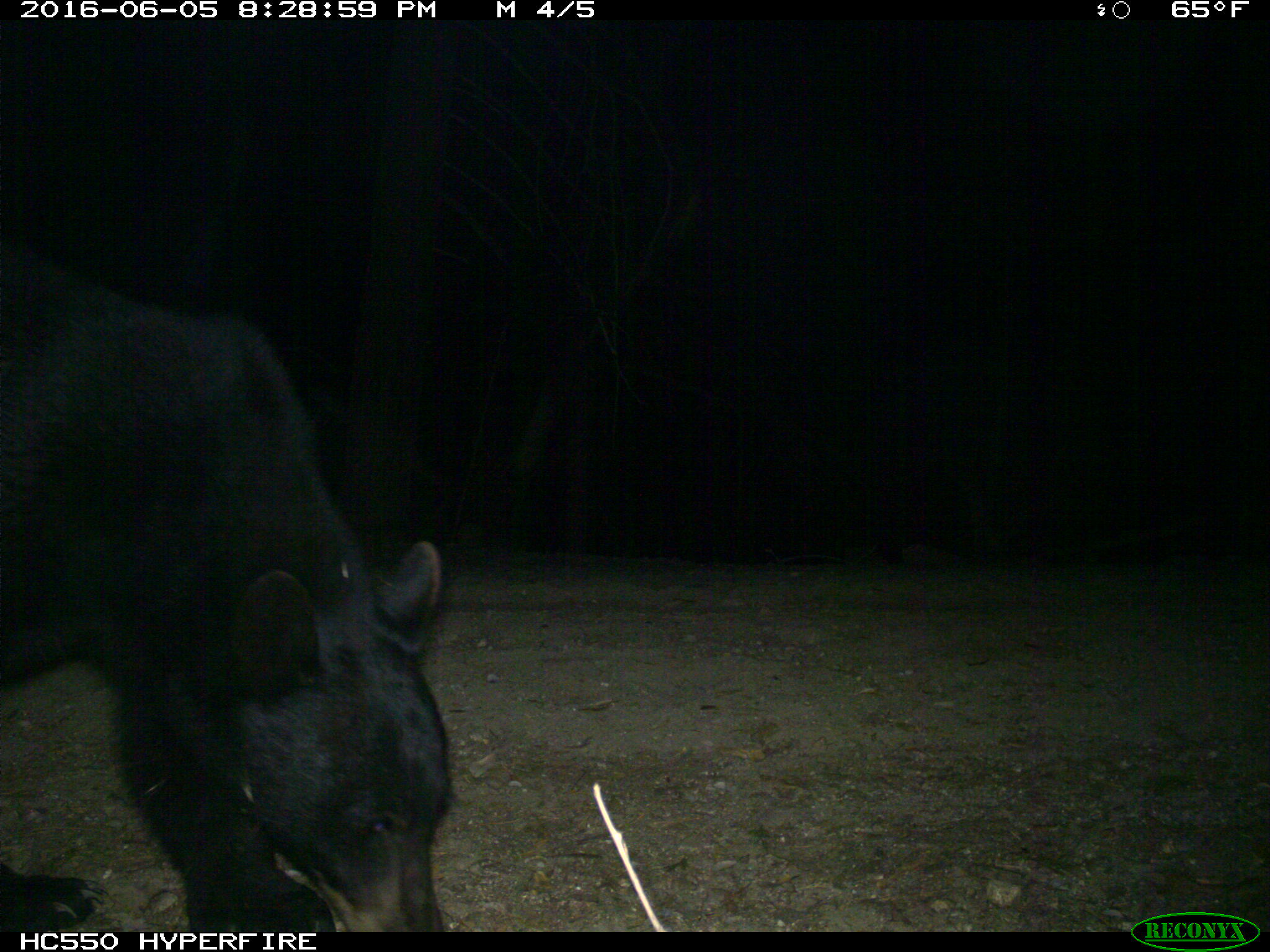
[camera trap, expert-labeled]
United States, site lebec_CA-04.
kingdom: Animalia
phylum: Chordata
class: Mammalia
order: Carnivora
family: Ursidae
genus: Ursus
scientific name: Ursus americanus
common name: american black bear